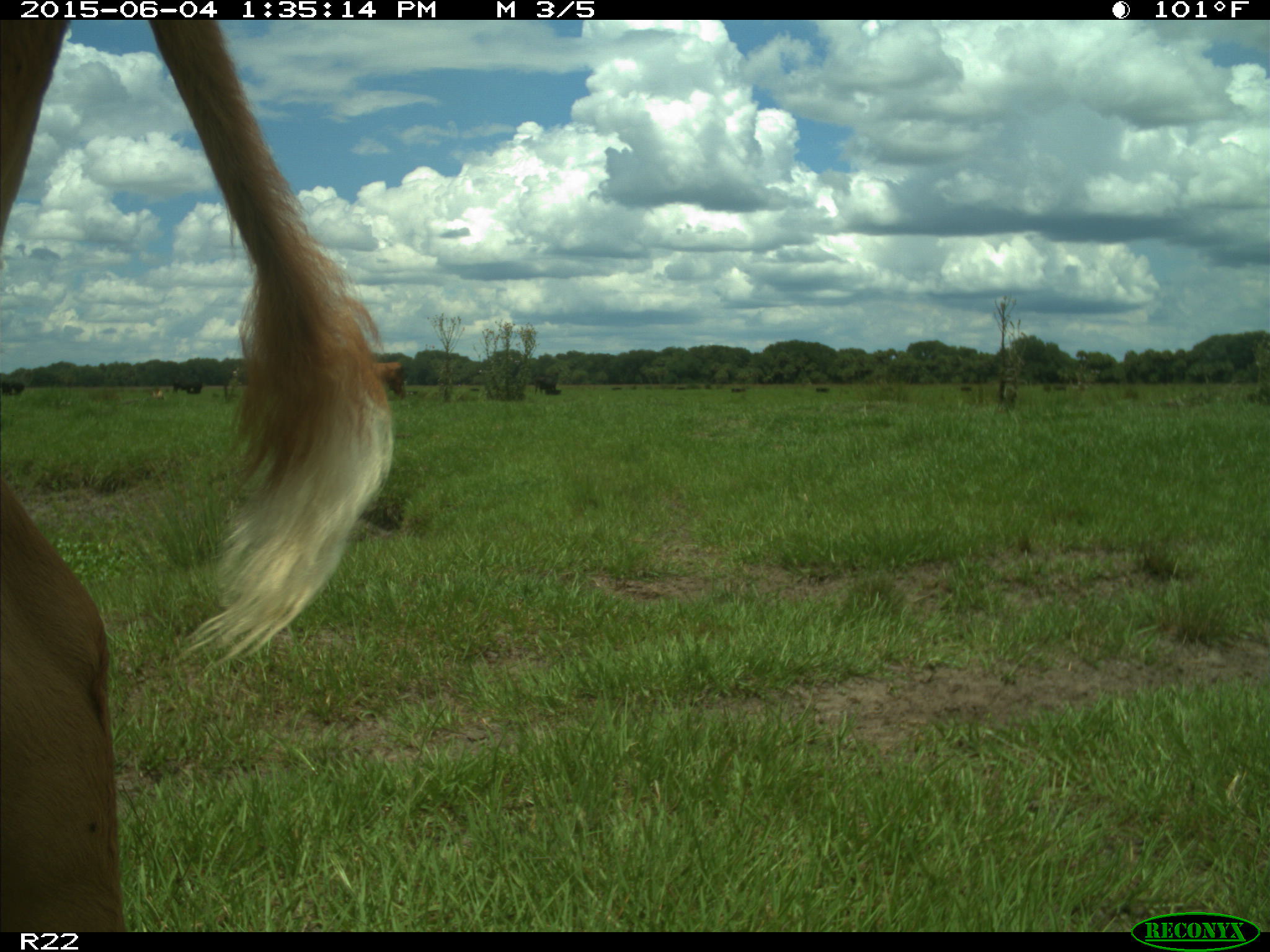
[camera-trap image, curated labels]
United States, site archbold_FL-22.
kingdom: Animalia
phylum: Chordata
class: Mammalia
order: Artiodactyla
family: Bovidae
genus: Bos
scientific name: Bos taurus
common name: domestic cow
Bos taurus (domestic cow).